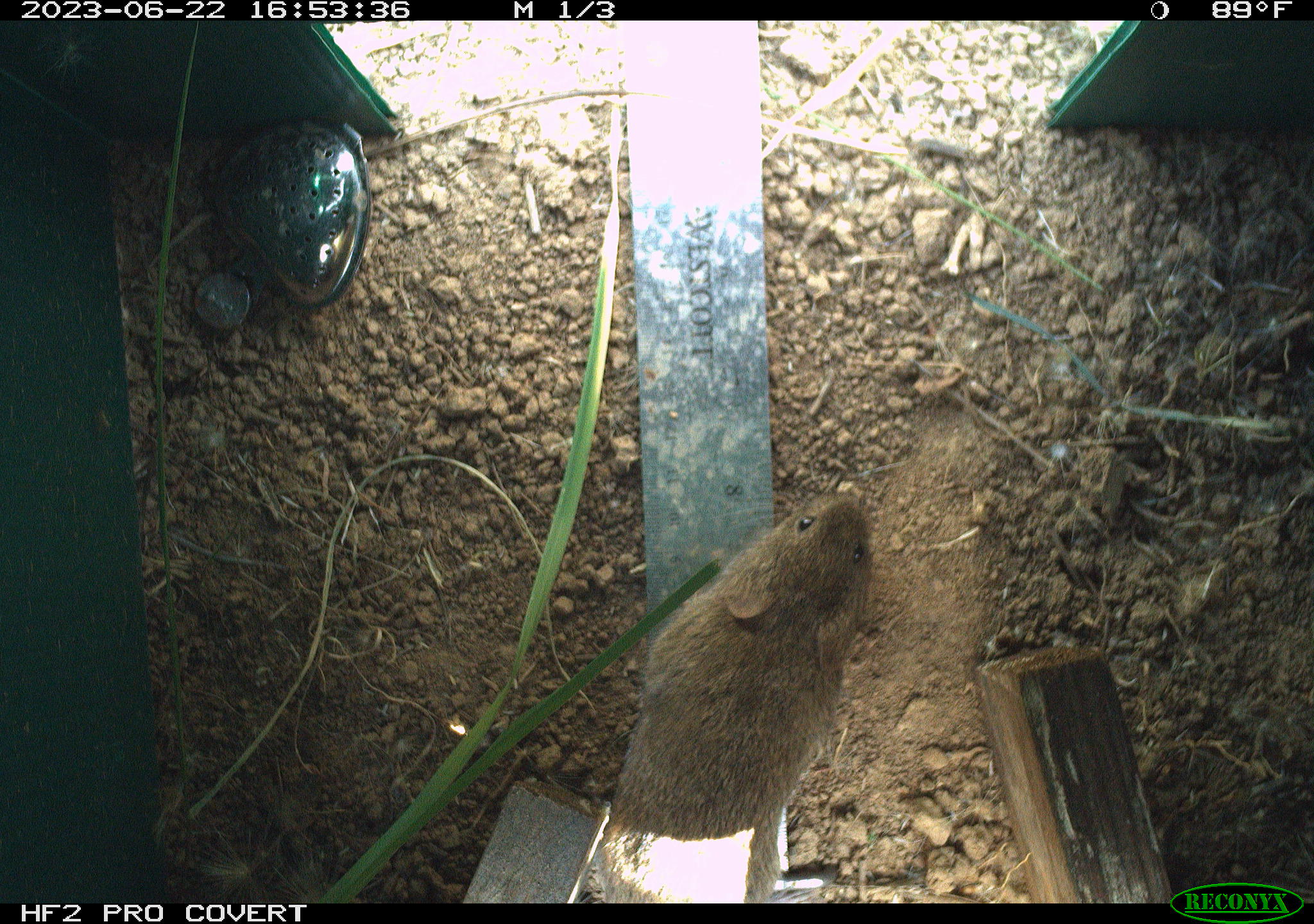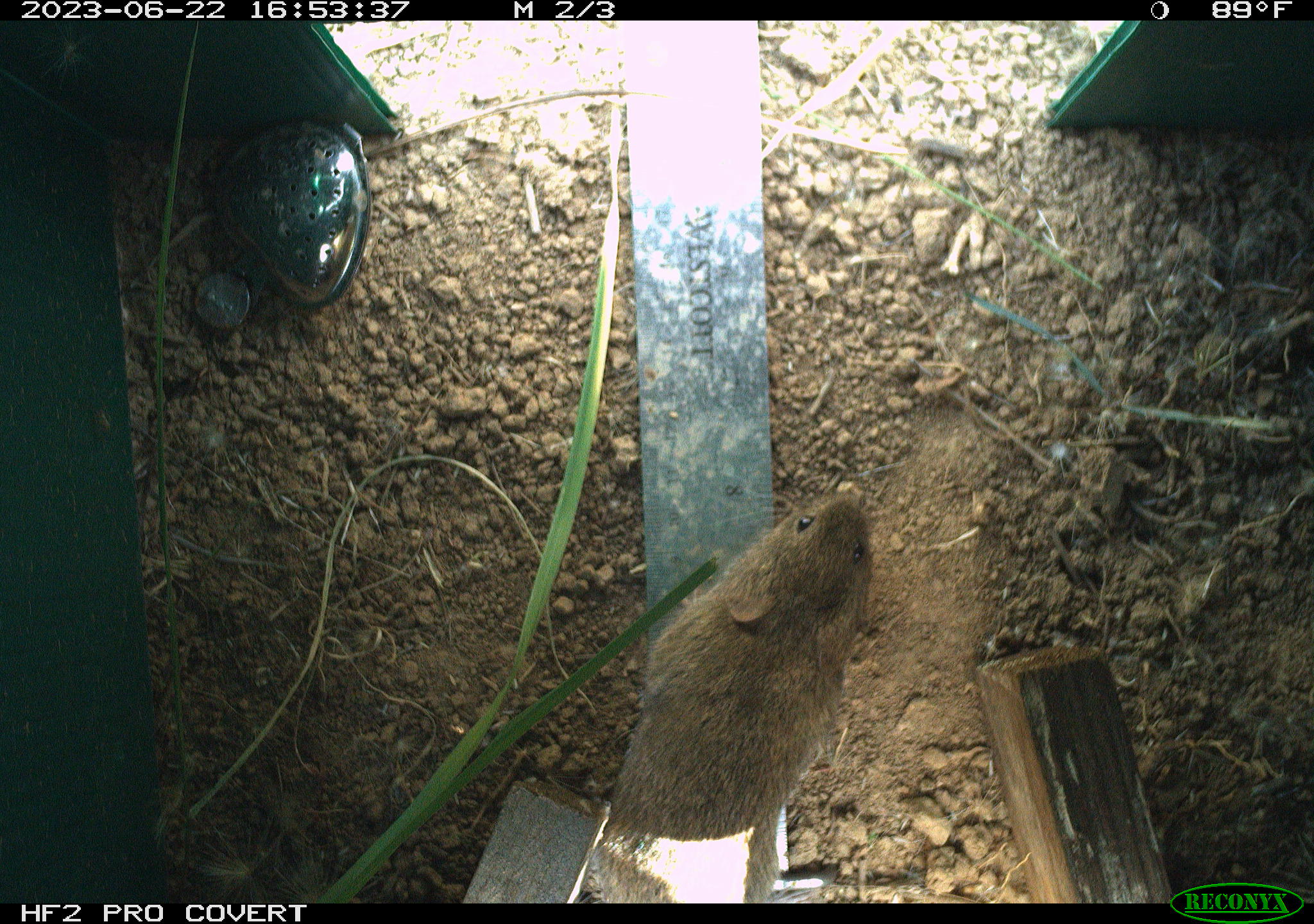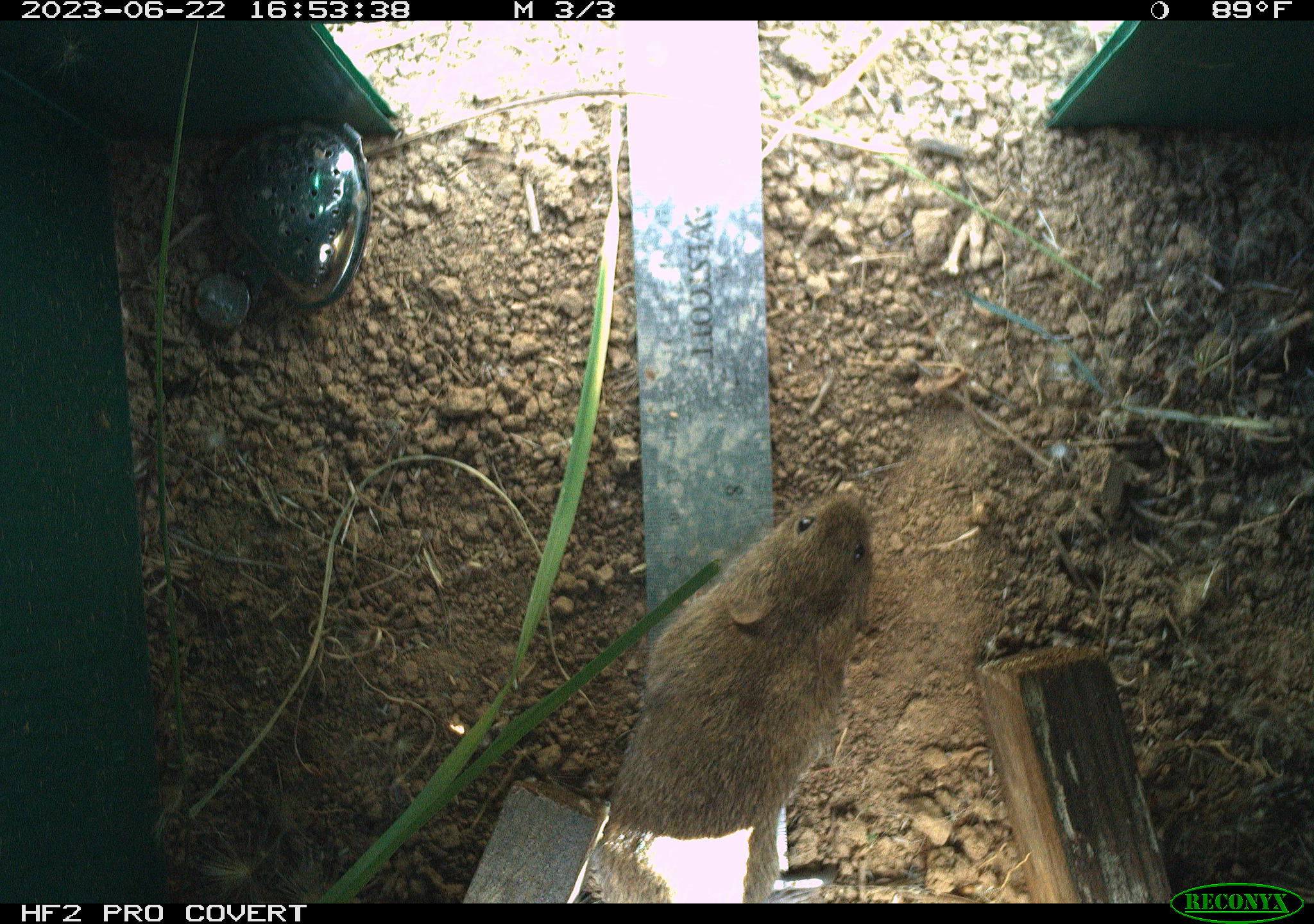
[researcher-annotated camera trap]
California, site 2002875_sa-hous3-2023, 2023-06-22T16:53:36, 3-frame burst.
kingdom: Animalia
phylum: Chordata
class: Mammalia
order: Rodentia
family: Cricetidae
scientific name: Arvicolinae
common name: voles, lemmings, and muskrats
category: arvicolinae subfamily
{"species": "arvicolinae subfamily (voles, lemmings, and muskrats) (Arvicolinae)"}